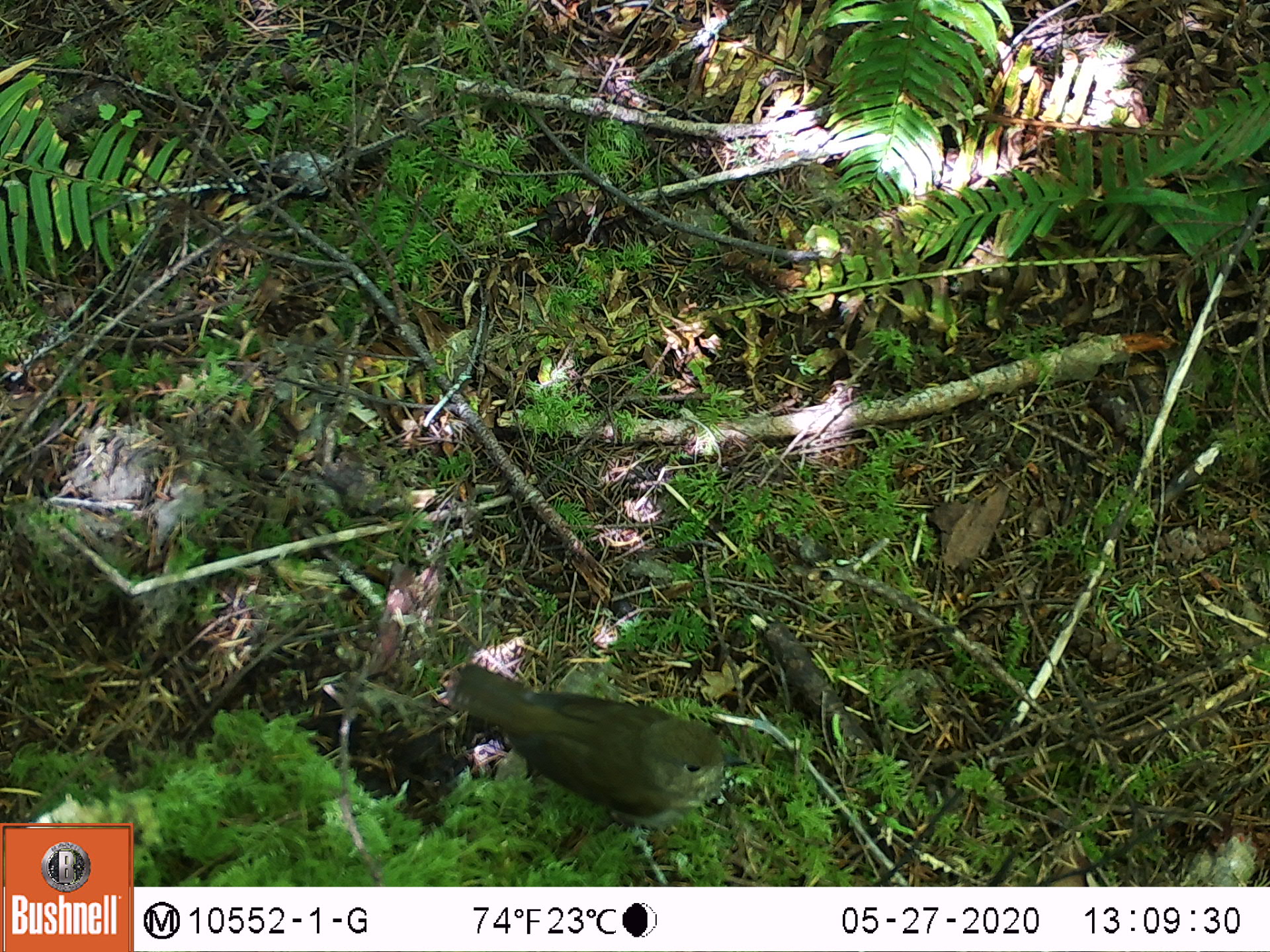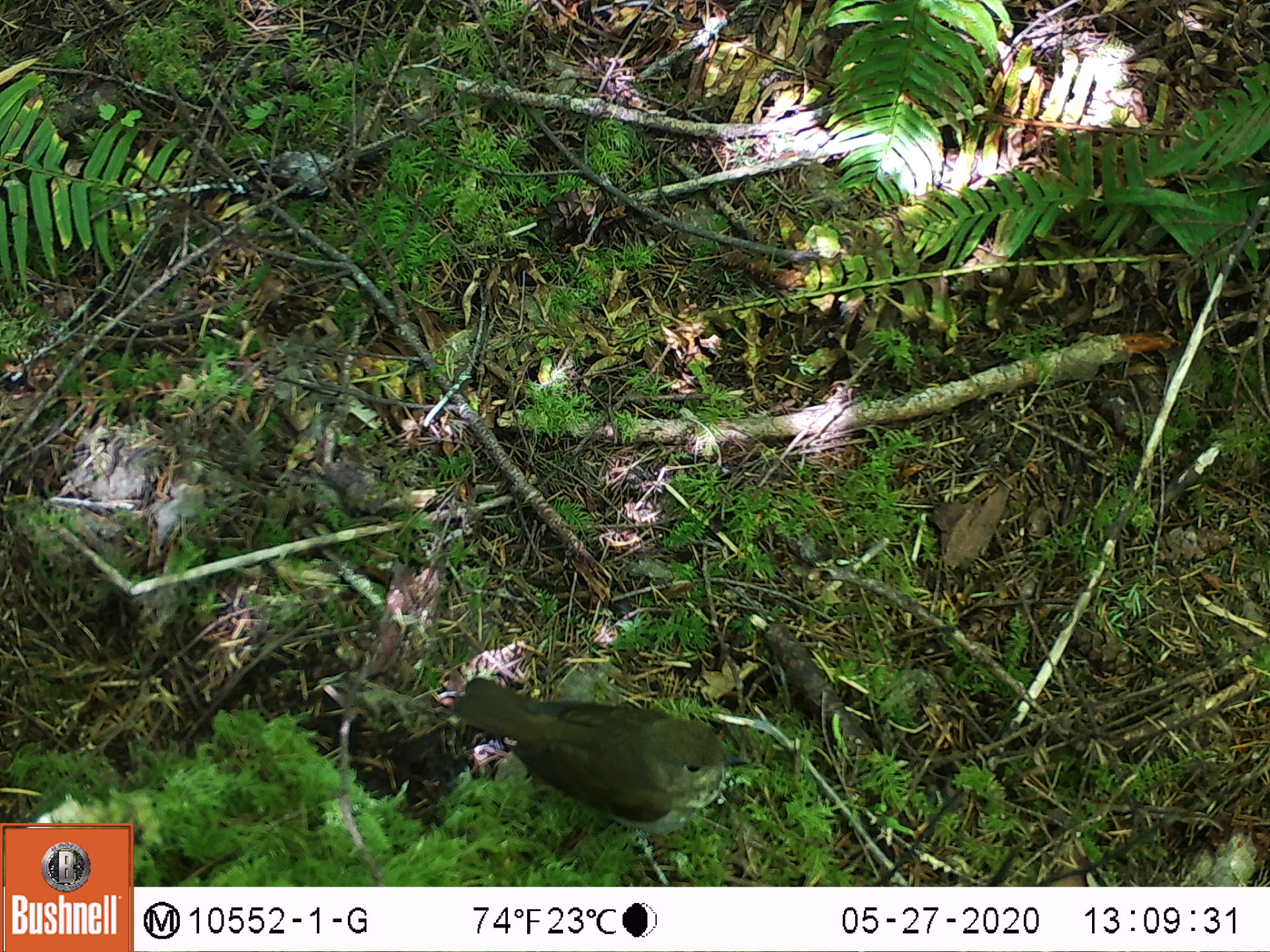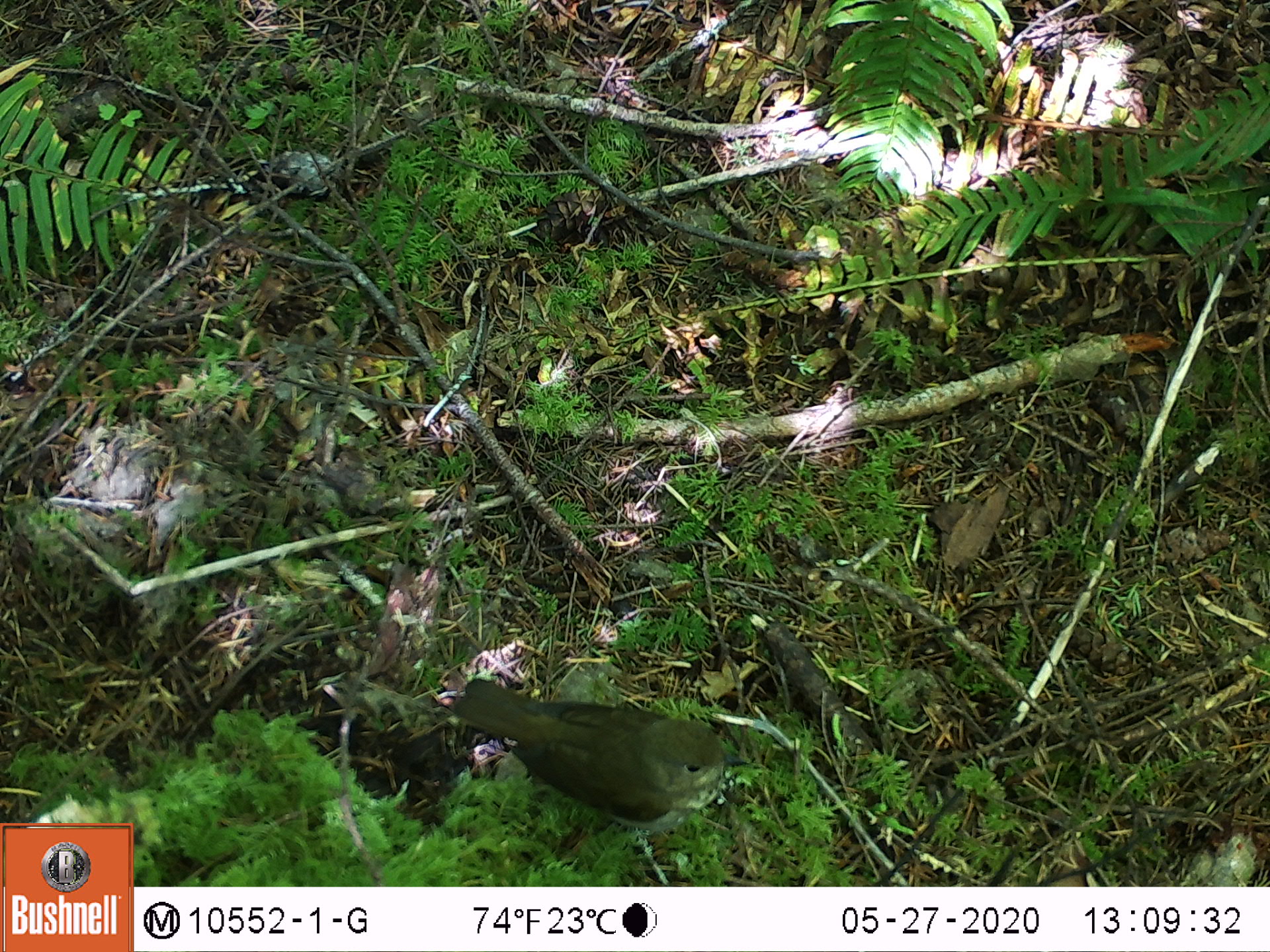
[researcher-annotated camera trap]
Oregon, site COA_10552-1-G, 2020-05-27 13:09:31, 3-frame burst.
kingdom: Animalia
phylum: Chordata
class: Aves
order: Passeriformes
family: Turdidae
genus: Catharus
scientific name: Catharus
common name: brown thrushes and nightingale-thrushes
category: catharus species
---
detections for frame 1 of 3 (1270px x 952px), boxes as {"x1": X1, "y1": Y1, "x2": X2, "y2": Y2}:
catharus species: {"x1": 447, "y1": 659, "x2": 746, "y2": 830}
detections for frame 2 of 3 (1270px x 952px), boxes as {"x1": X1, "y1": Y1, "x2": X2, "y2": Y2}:
catharus species: {"x1": 451, "y1": 660, "x2": 755, "y2": 831}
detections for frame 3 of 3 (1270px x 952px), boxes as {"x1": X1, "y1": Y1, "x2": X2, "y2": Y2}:
catharus species: {"x1": 440, "y1": 659, "x2": 751, "y2": 821}